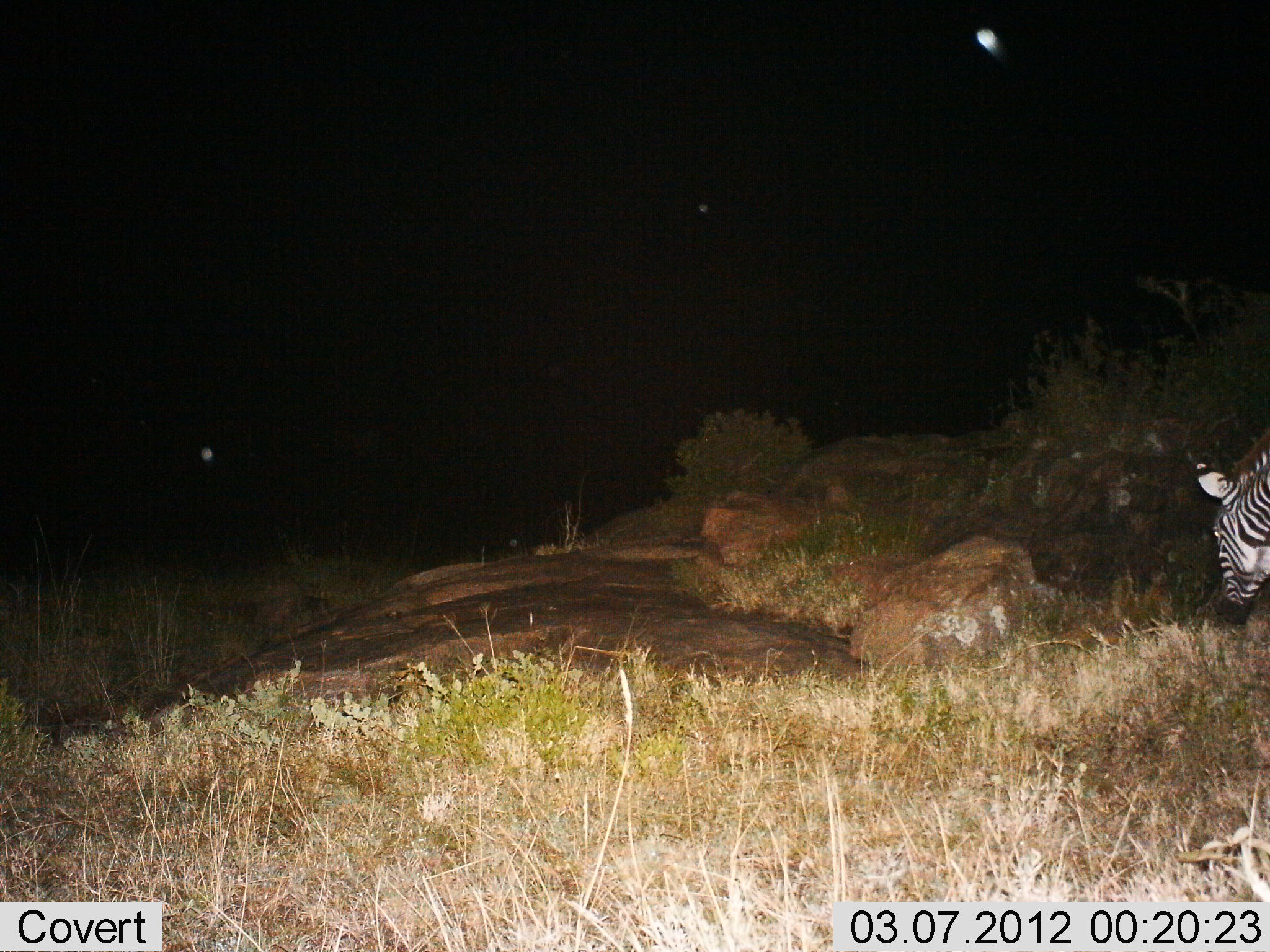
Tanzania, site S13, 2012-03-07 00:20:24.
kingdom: Animalia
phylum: Chordata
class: Mammalia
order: Perissodactyla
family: Equidae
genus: Equus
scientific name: Equus quagga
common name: plains zebra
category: zebra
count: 1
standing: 28%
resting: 0%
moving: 24%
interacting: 0%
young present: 0%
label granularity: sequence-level